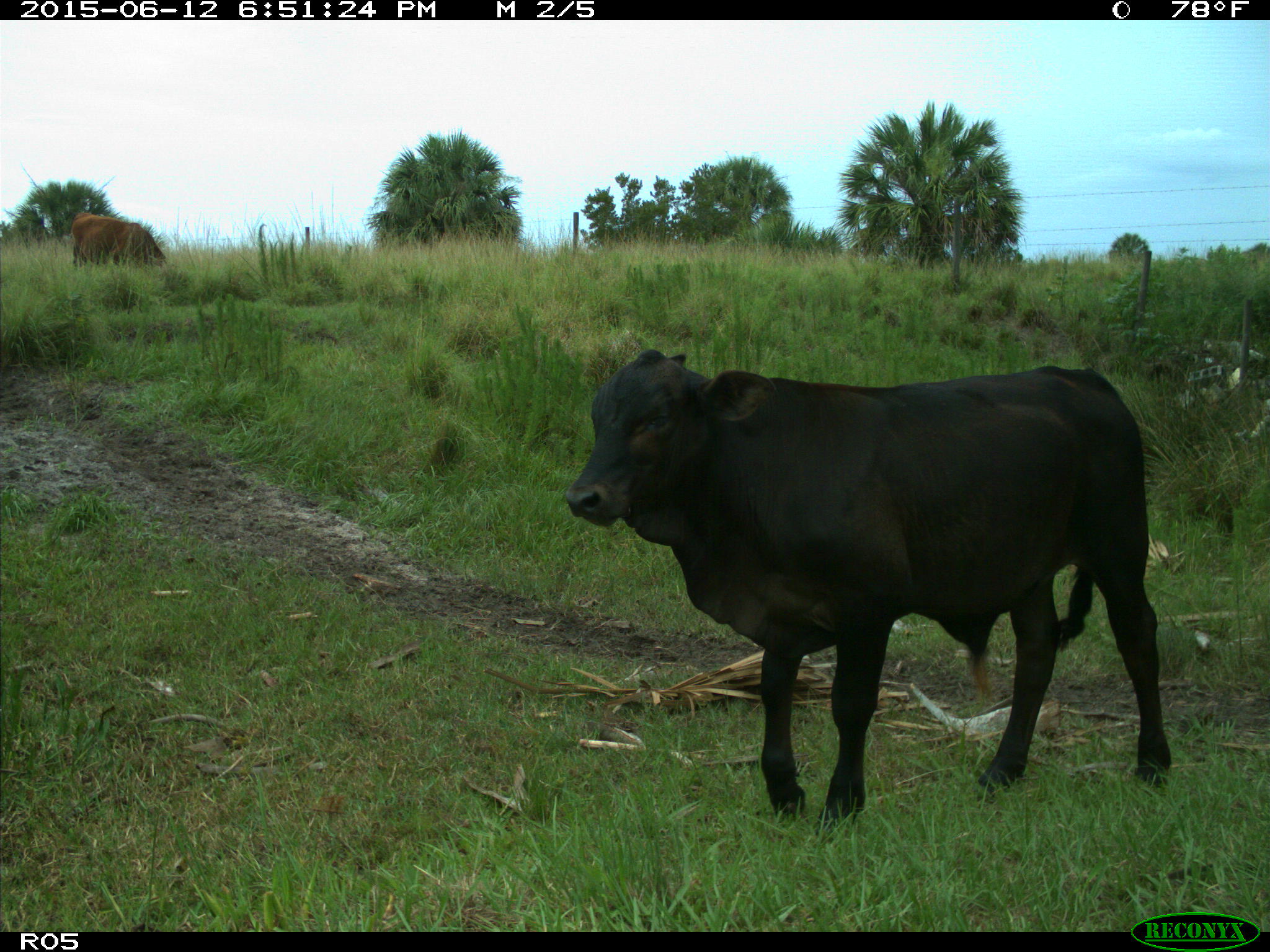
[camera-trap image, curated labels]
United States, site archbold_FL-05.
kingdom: Animalia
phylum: Chordata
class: Mammalia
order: Artiodactyla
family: Bovidae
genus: Bos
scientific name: Bos taurus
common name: domestic cow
Bos taurus (domestic cow).